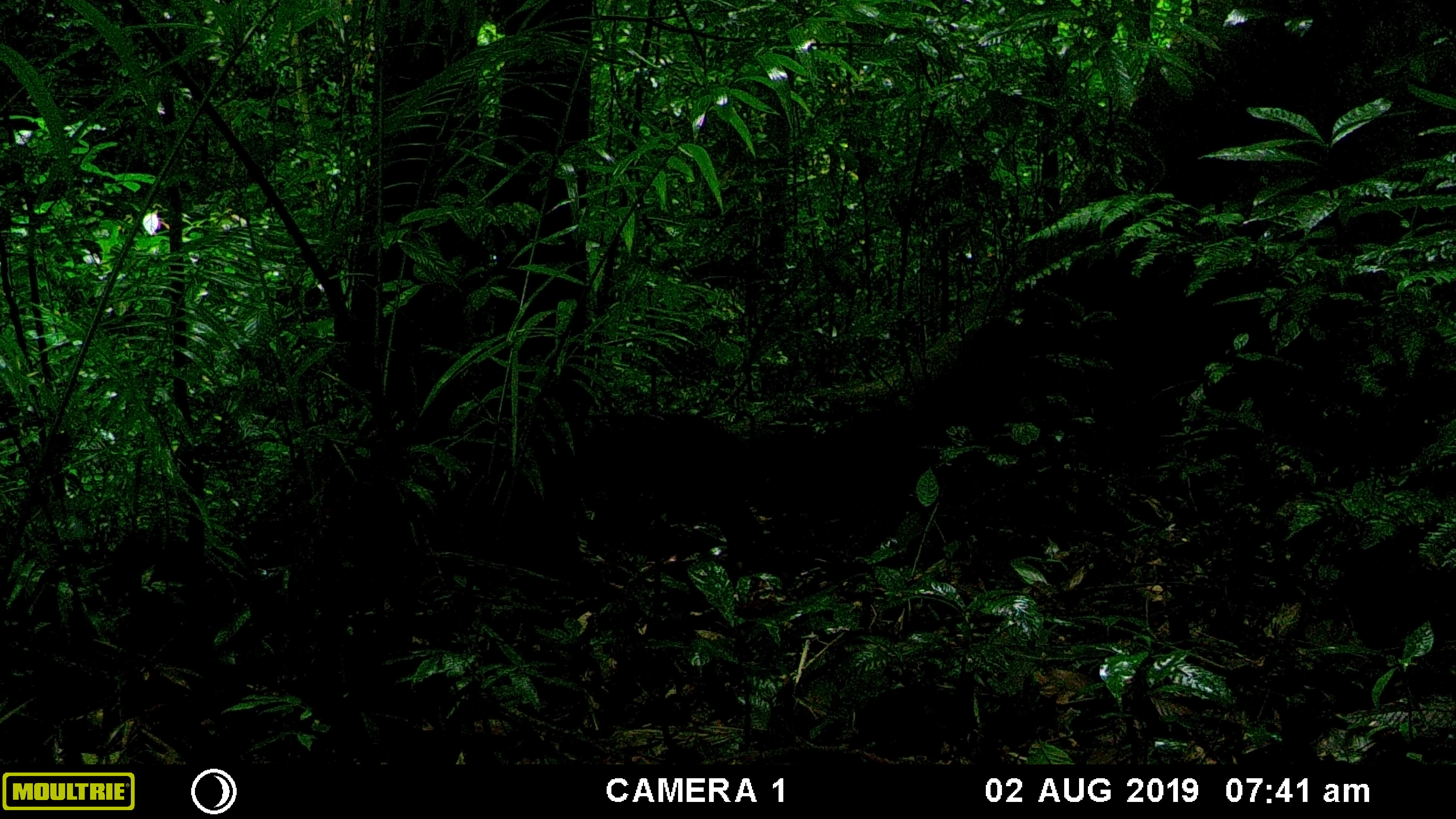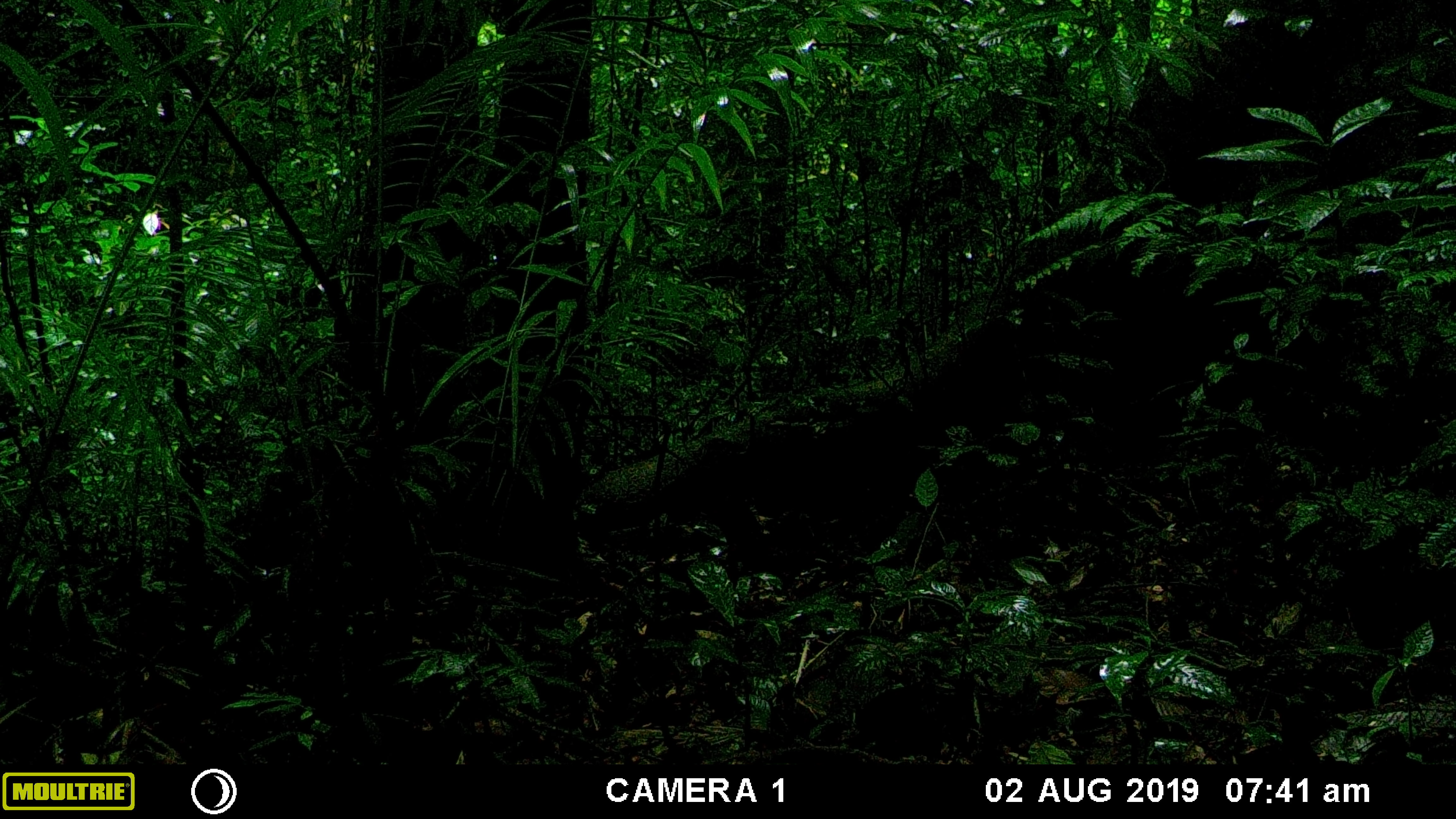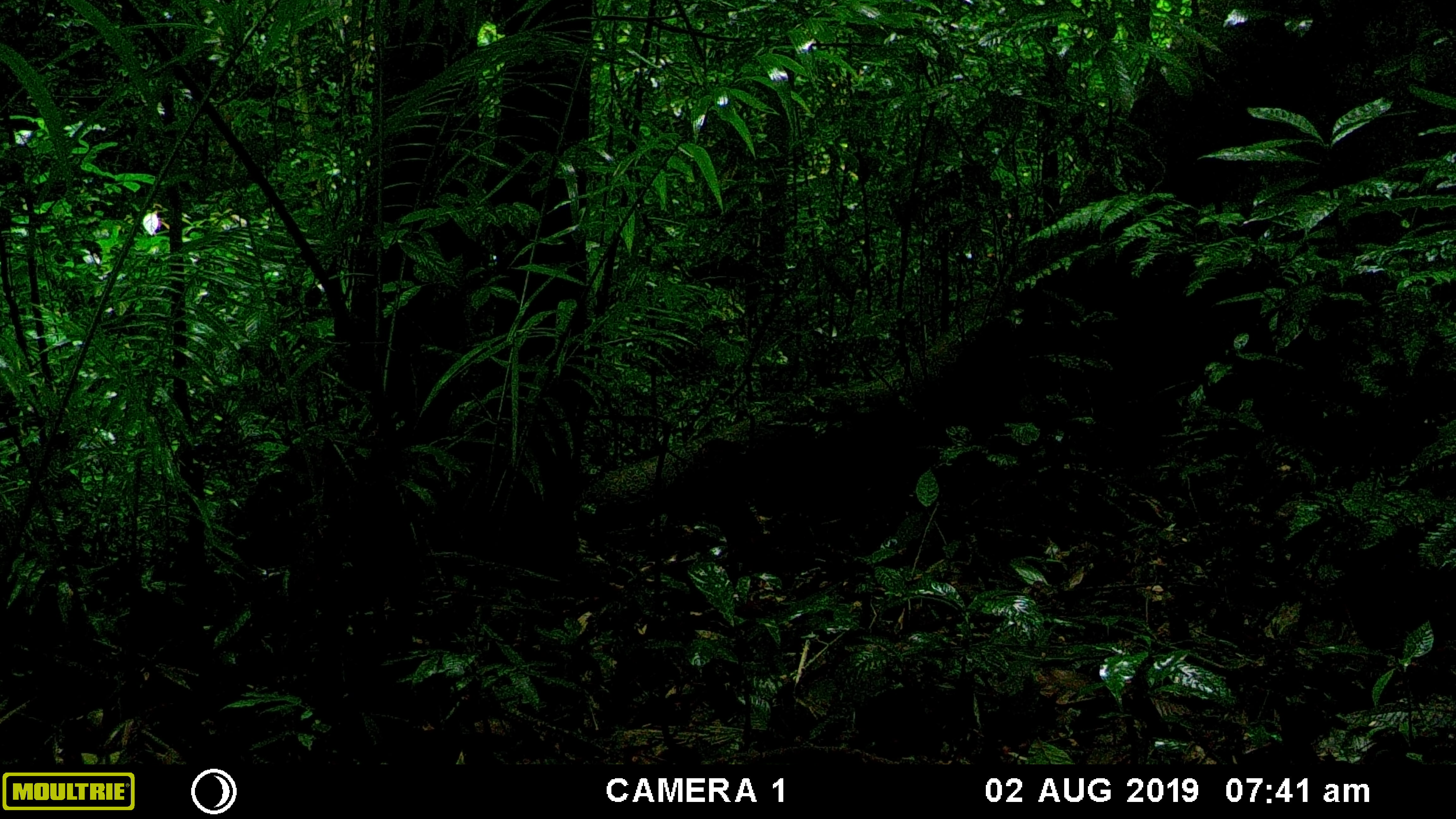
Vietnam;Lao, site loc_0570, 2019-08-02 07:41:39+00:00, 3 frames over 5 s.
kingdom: Animalia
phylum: Chordata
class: Mammalia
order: Artiodactyla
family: Suidae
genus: Sus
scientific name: Sus scrofa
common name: eurasian wild pig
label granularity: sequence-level